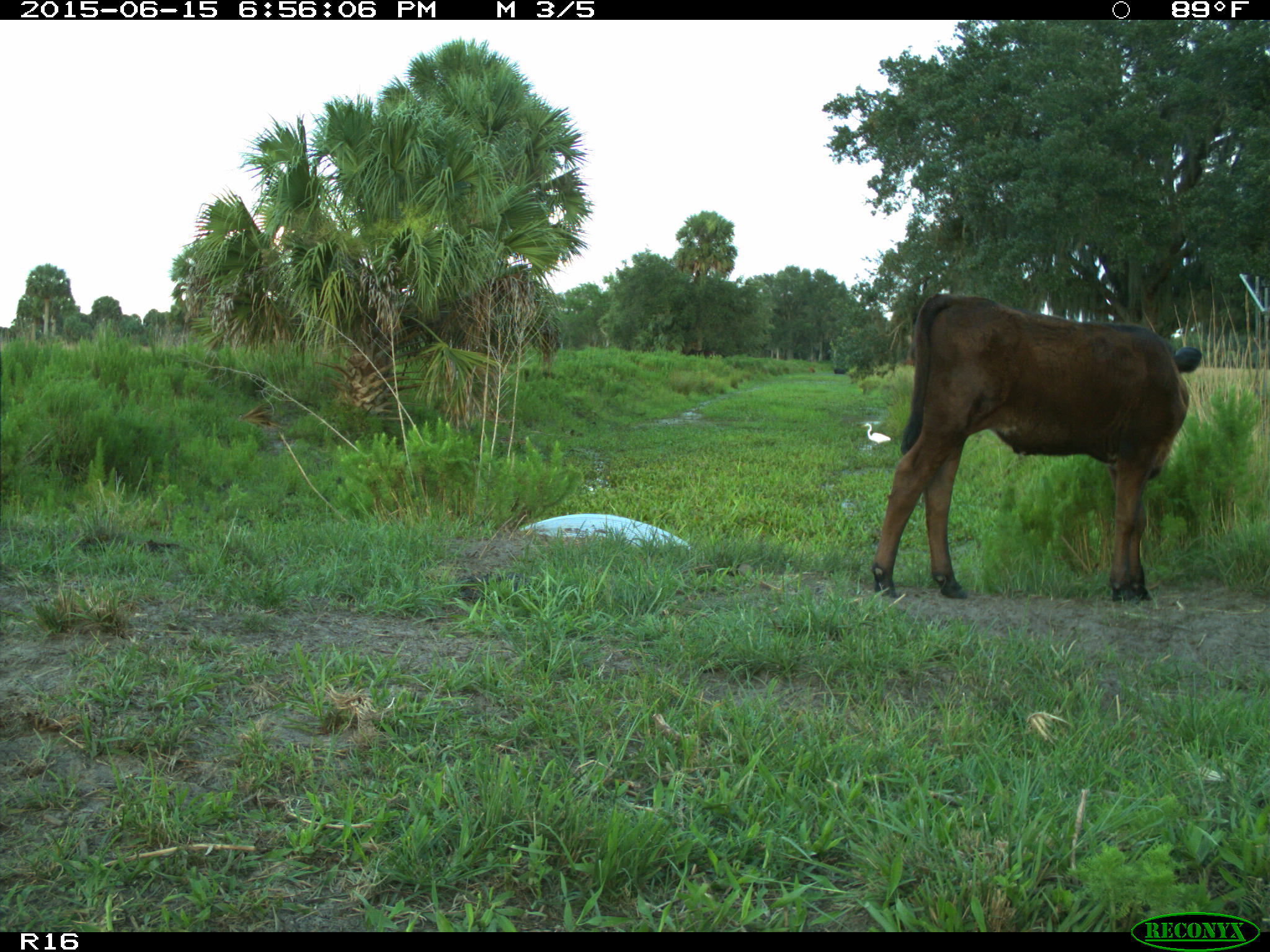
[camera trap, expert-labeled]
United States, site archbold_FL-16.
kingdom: Animalia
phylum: Chordata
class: Mammalia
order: Artiodactyla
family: Bovidae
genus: Bos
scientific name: Bos taurus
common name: domestic cow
Bos taurus (domestic cow).